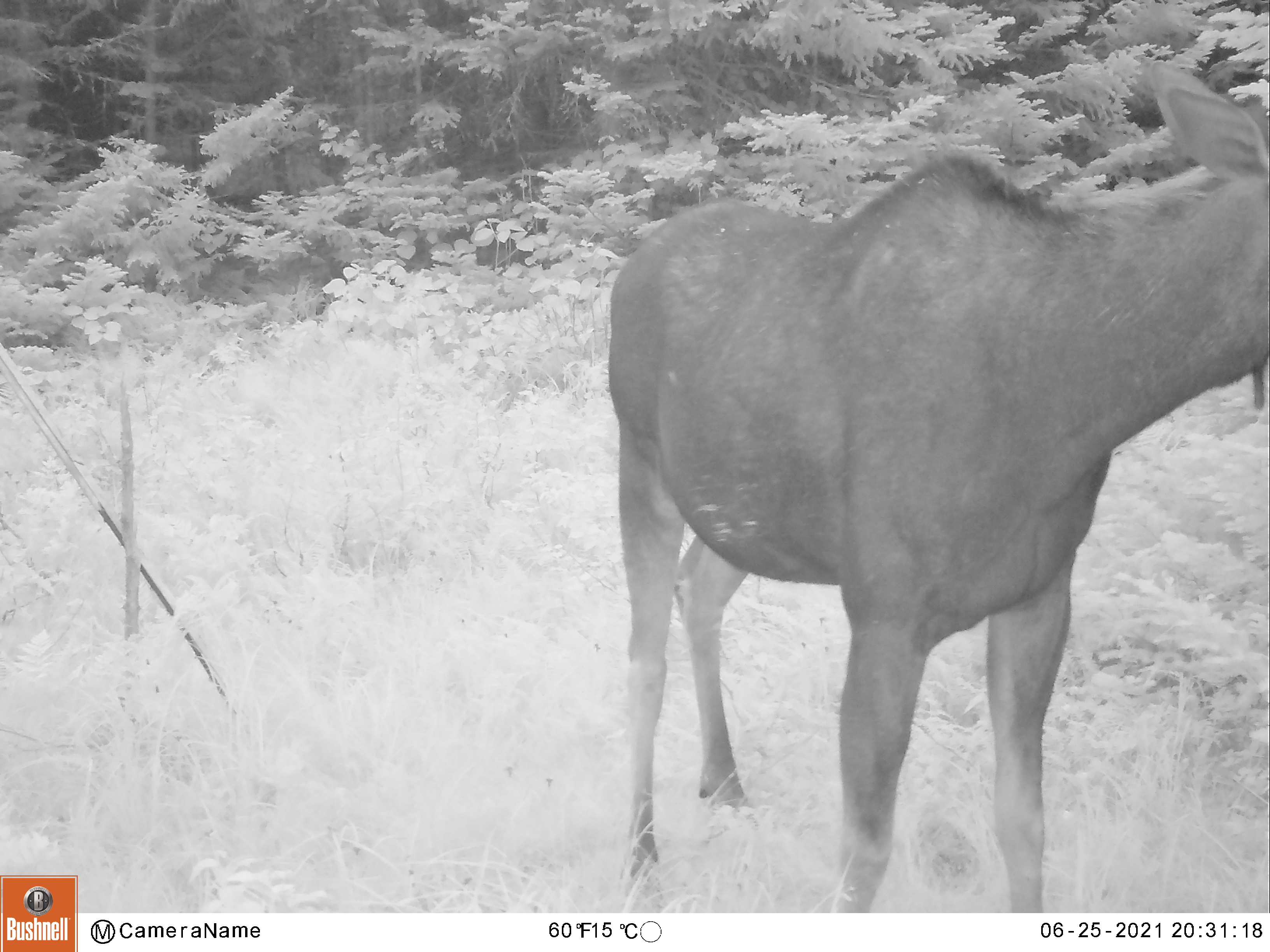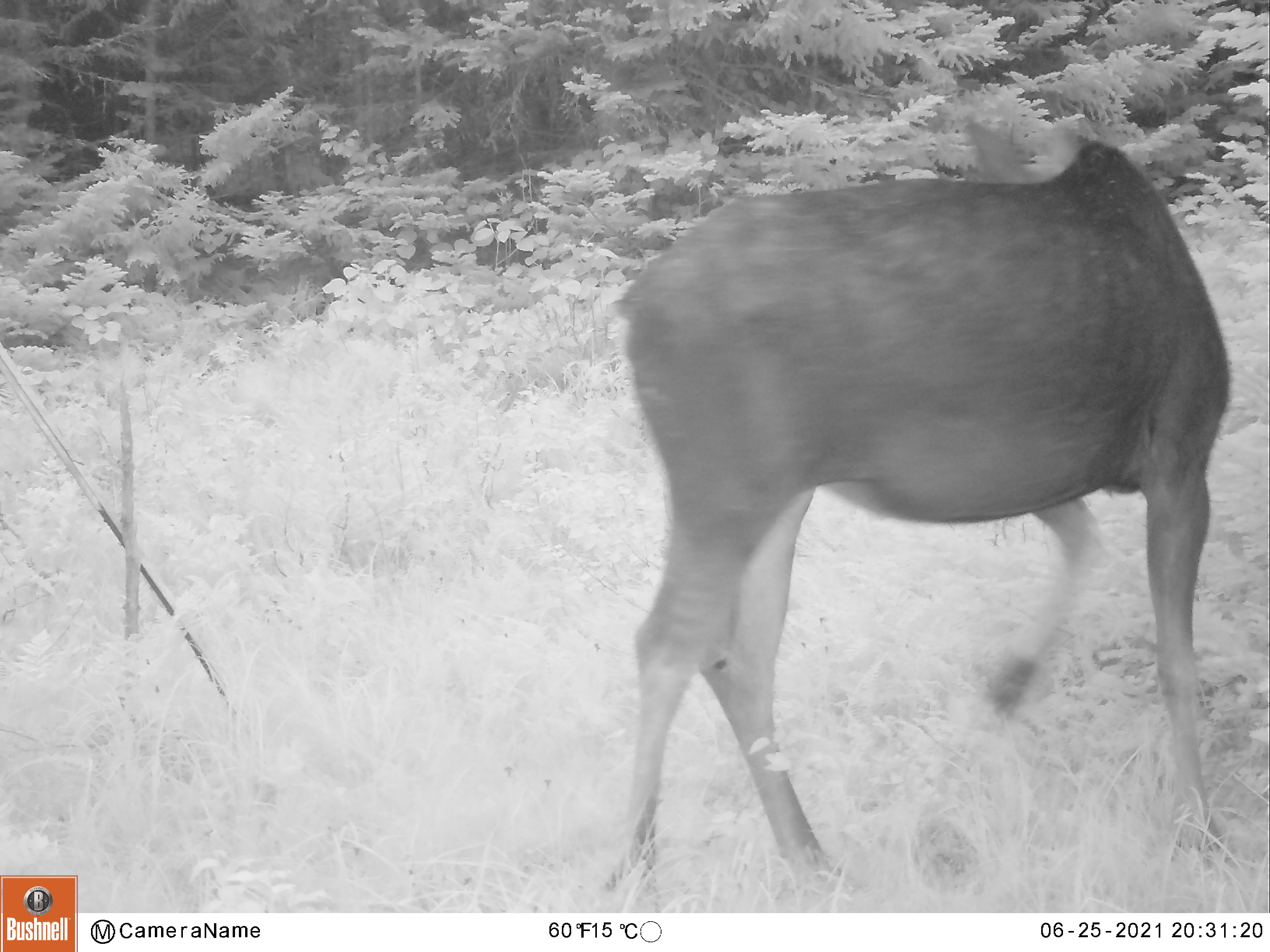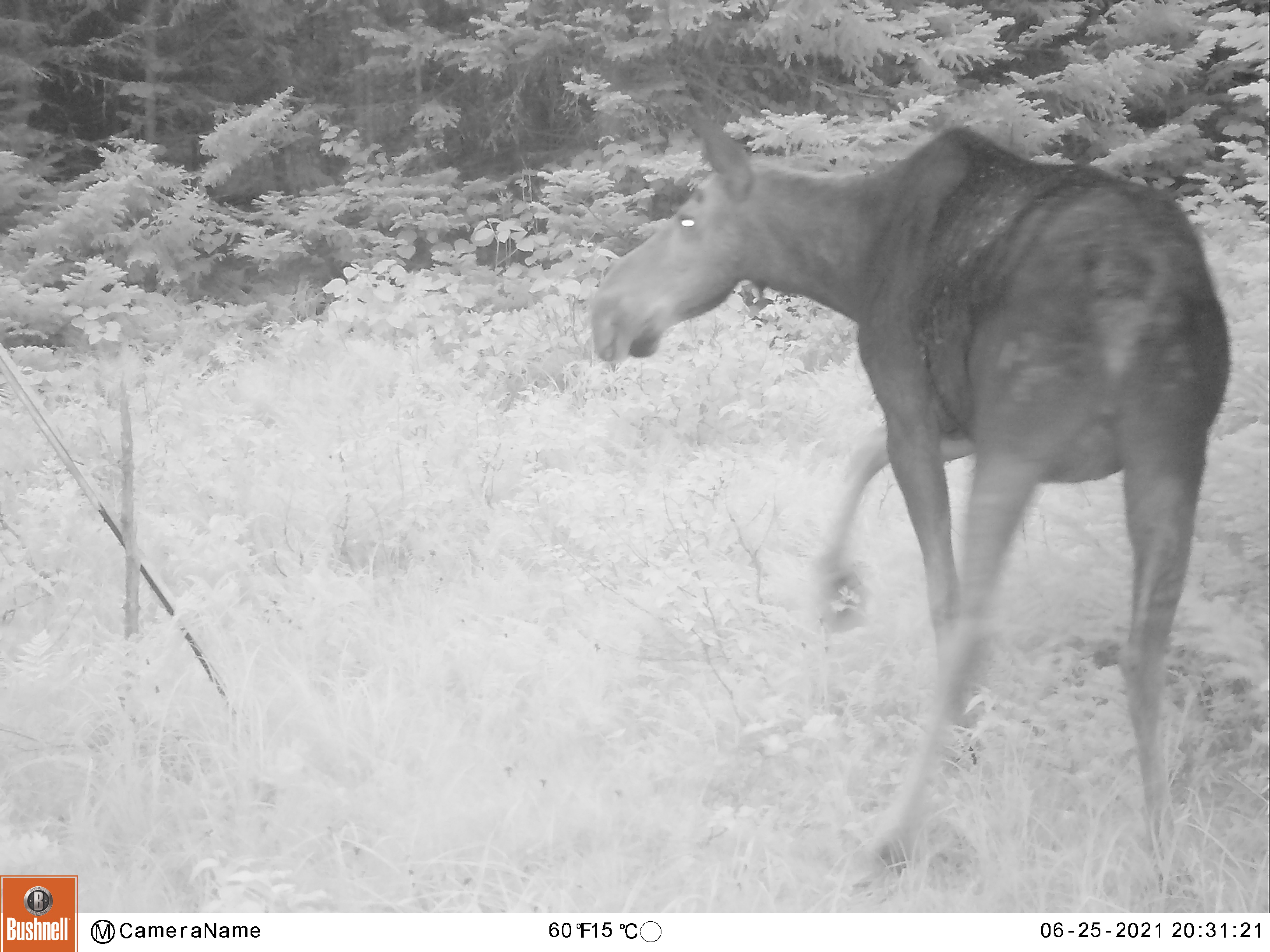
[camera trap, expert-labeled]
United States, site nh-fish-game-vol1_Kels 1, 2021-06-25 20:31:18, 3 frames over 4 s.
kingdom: Animalia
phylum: Chordata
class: Mammalia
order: Artiodactyla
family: Cervidae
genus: Alces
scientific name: Alces alces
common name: moose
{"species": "moose (Alces alces)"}